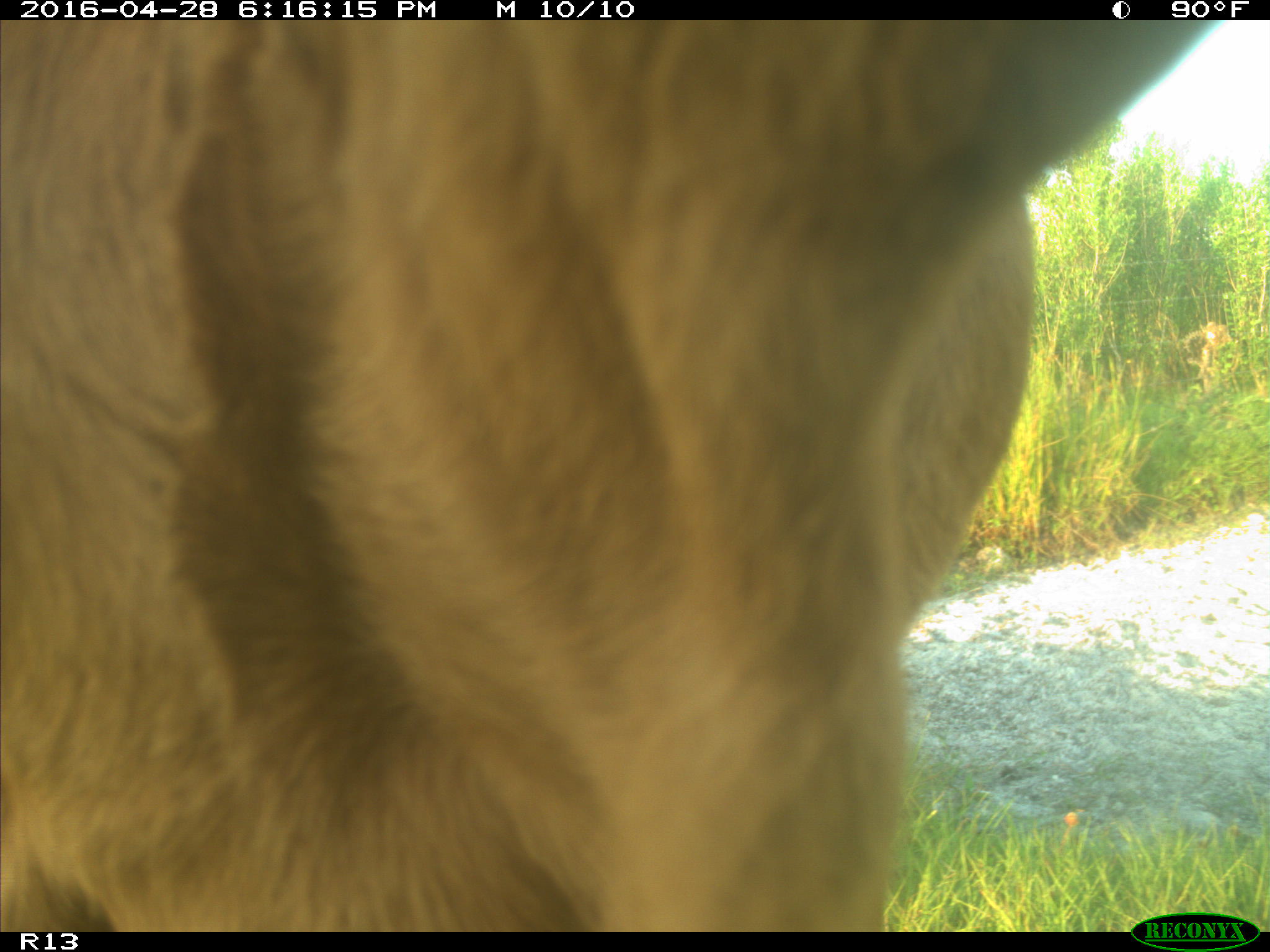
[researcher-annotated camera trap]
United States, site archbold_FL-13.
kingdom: Animalia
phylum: Chordata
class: Mammalia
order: Artiodactyla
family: Bovidae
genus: Bos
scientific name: Bos taurus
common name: domestic cow